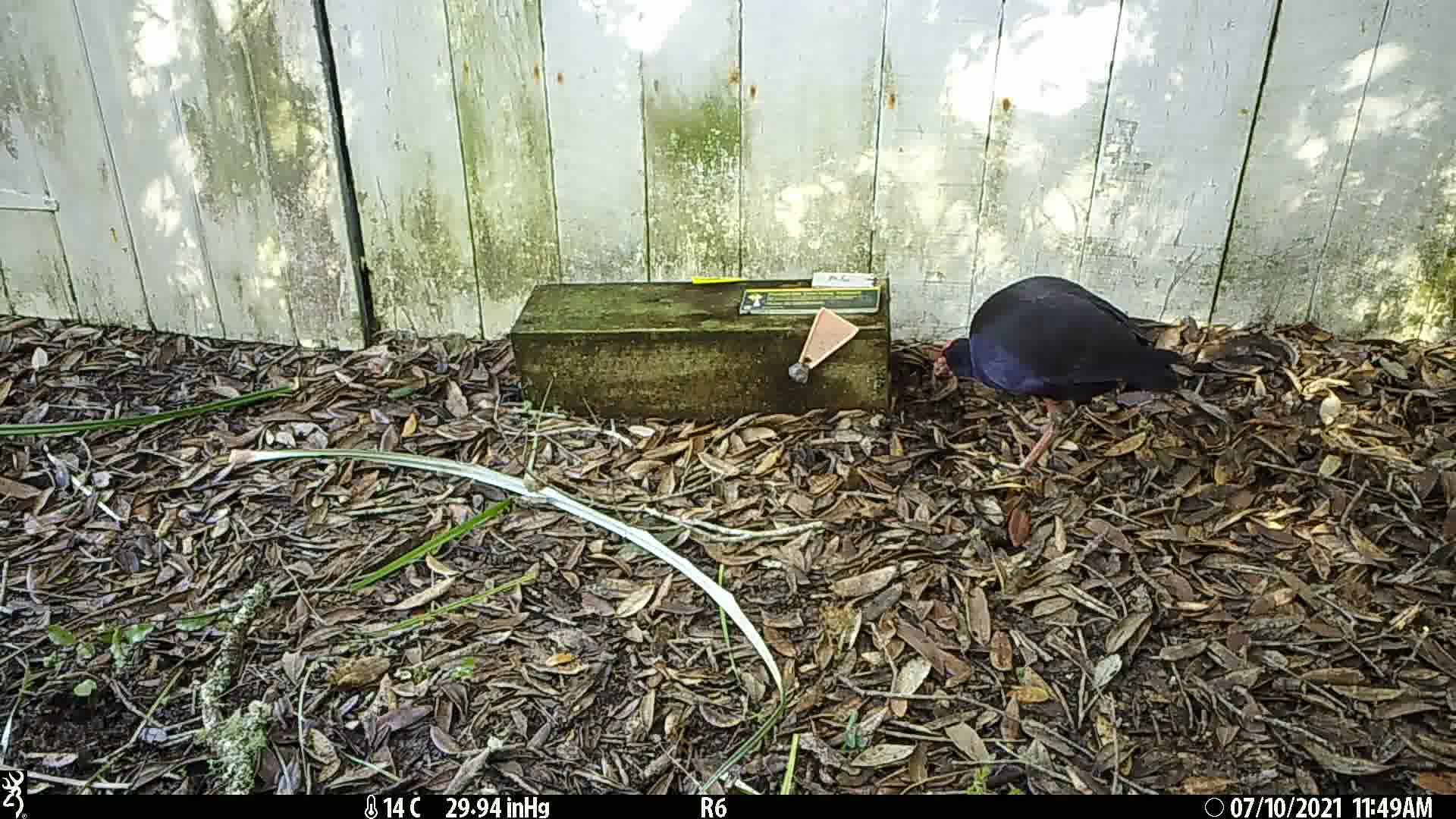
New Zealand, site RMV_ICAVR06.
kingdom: Animalia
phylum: Chordata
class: Aves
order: Gruiformes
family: Rallidae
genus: Porphyrio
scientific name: Porphyrio melanotus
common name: australasian swamphen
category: pukeko